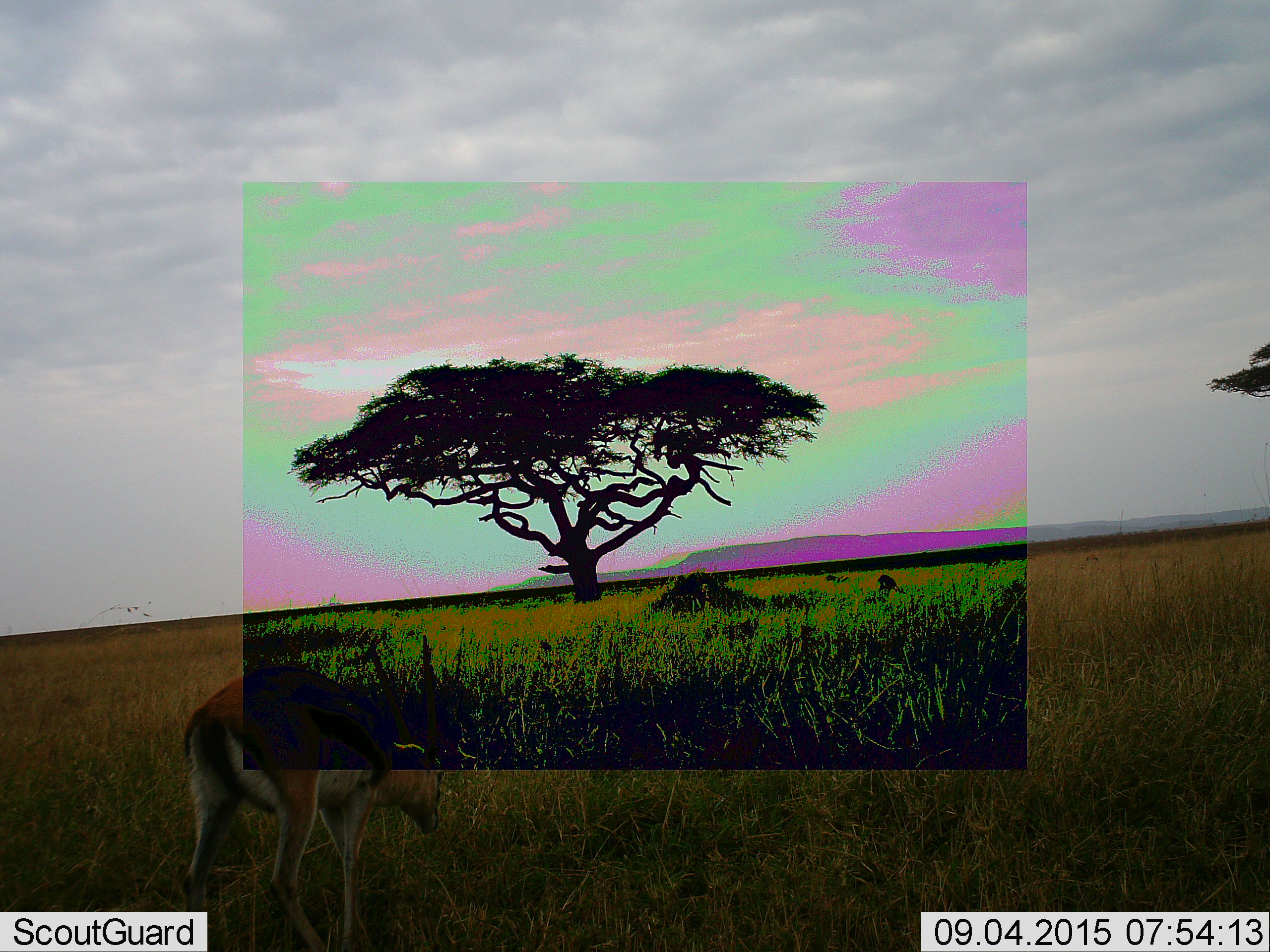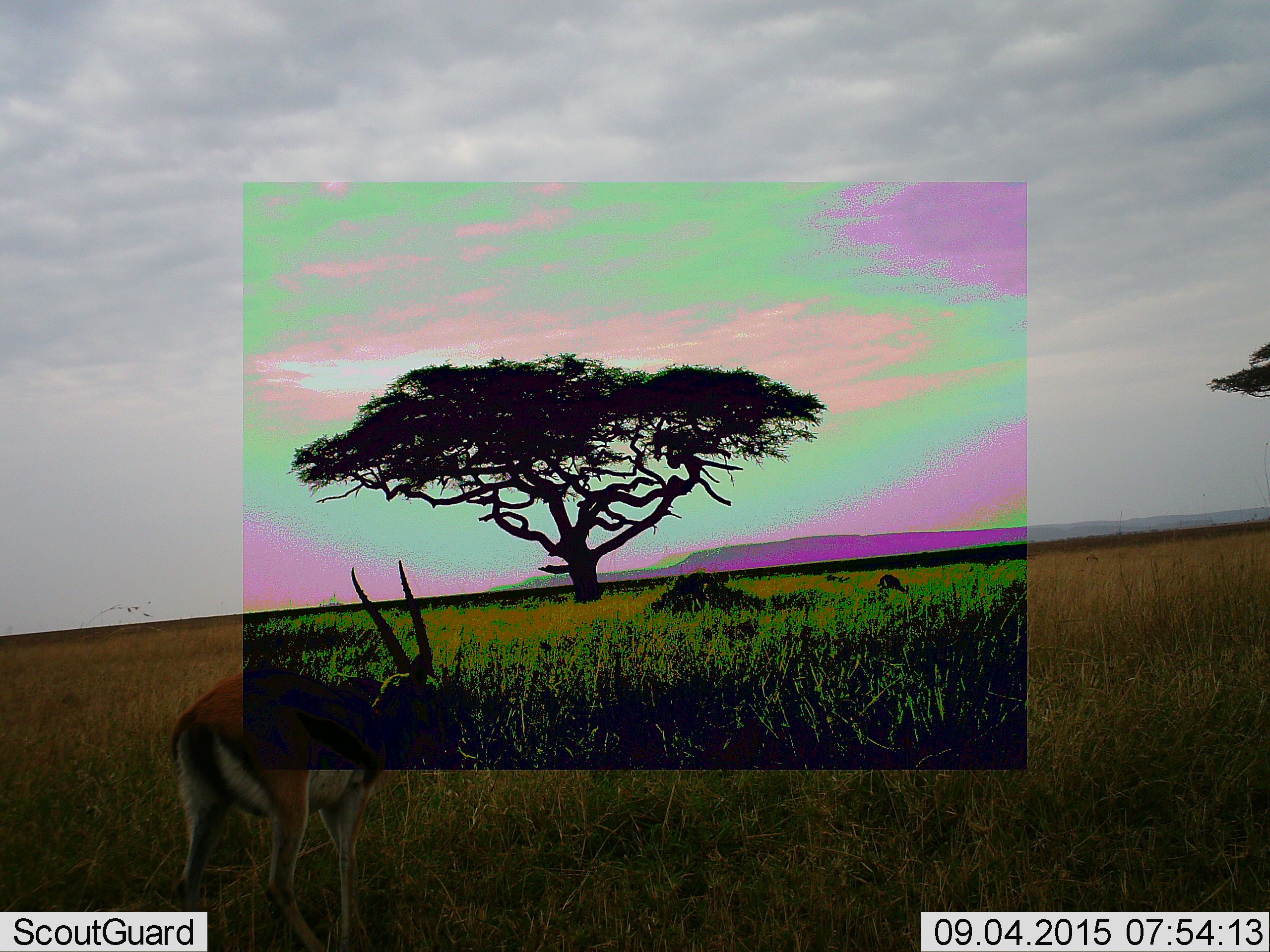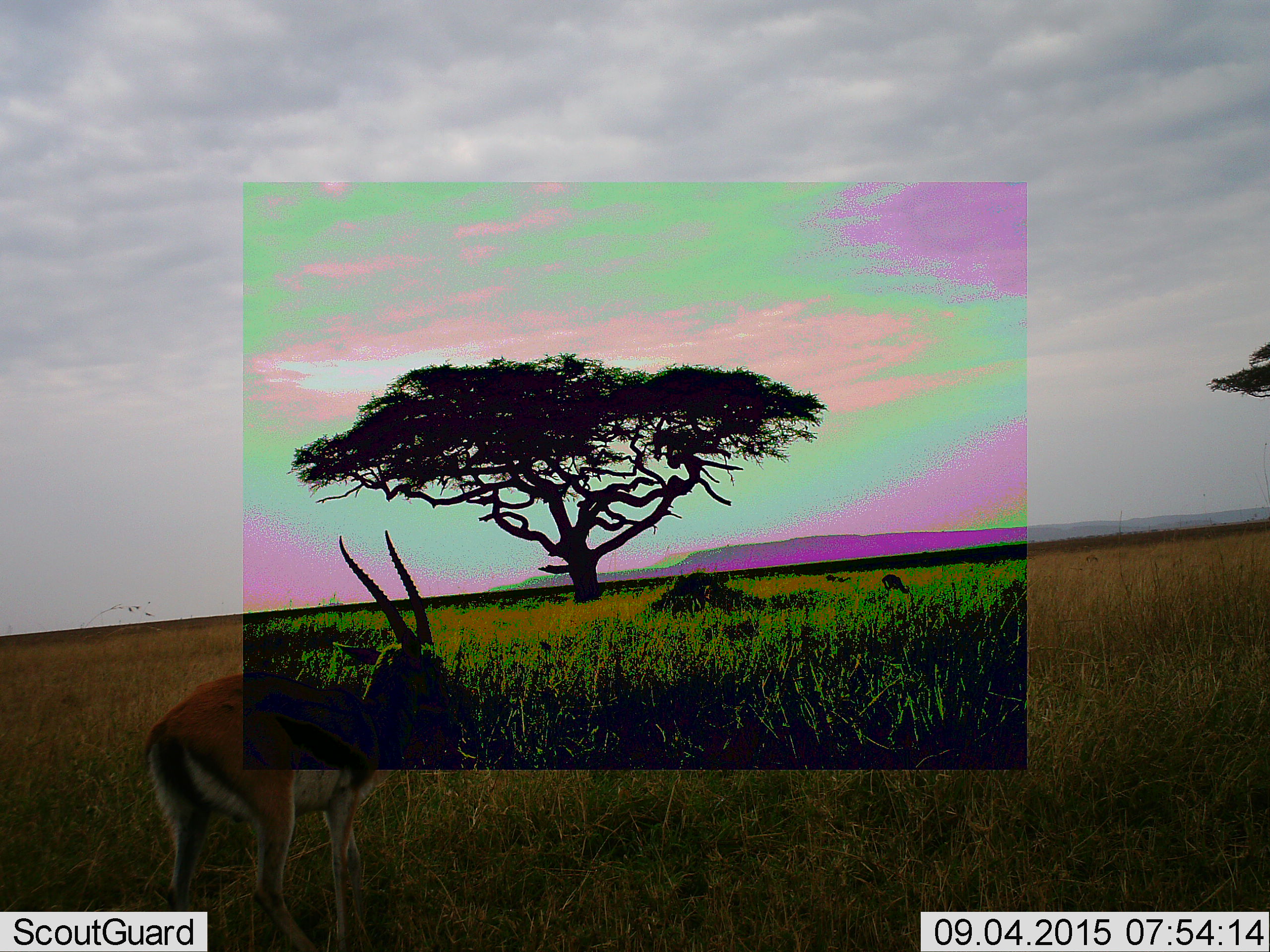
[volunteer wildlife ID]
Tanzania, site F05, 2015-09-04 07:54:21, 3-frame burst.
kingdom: Animalia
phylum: Chordata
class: Mammalia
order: Artiodactyla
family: Bovidae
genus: Eudorcas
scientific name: Eudorcas thomsonii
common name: thomson's gazelle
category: gazellethomsons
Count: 2.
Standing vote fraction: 27%.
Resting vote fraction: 0%.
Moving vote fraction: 9%.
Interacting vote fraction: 0%.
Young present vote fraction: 0%.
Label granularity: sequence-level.